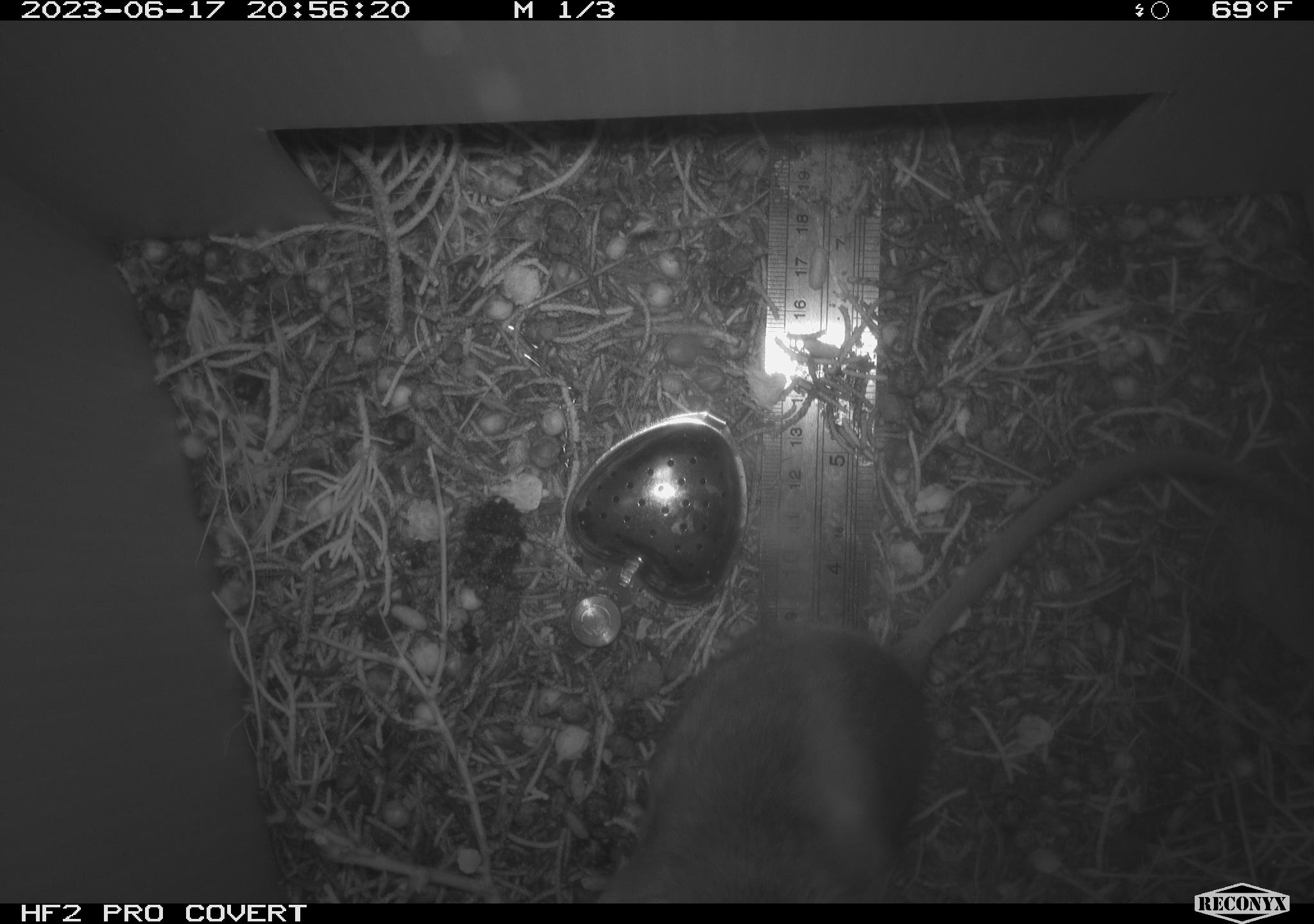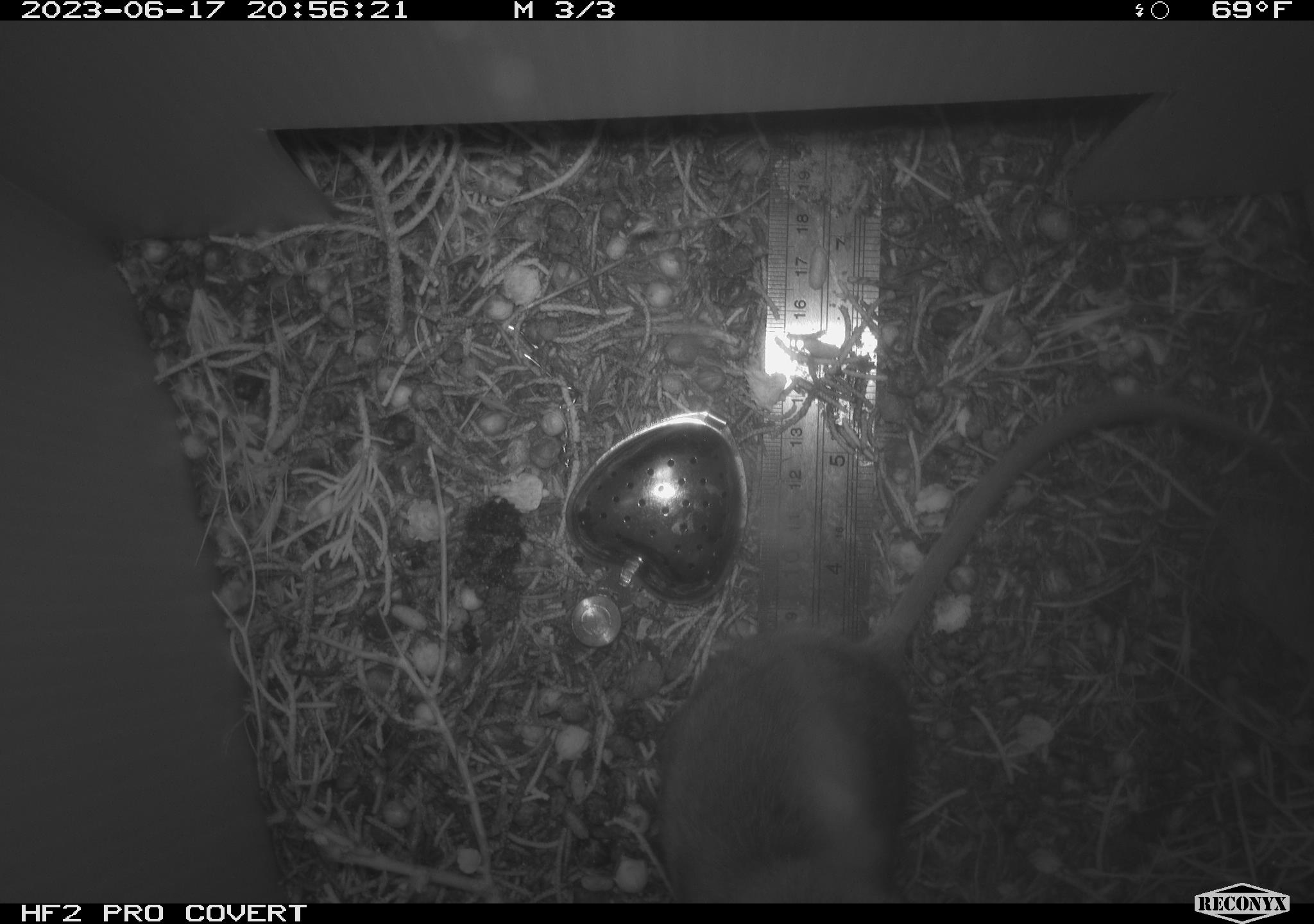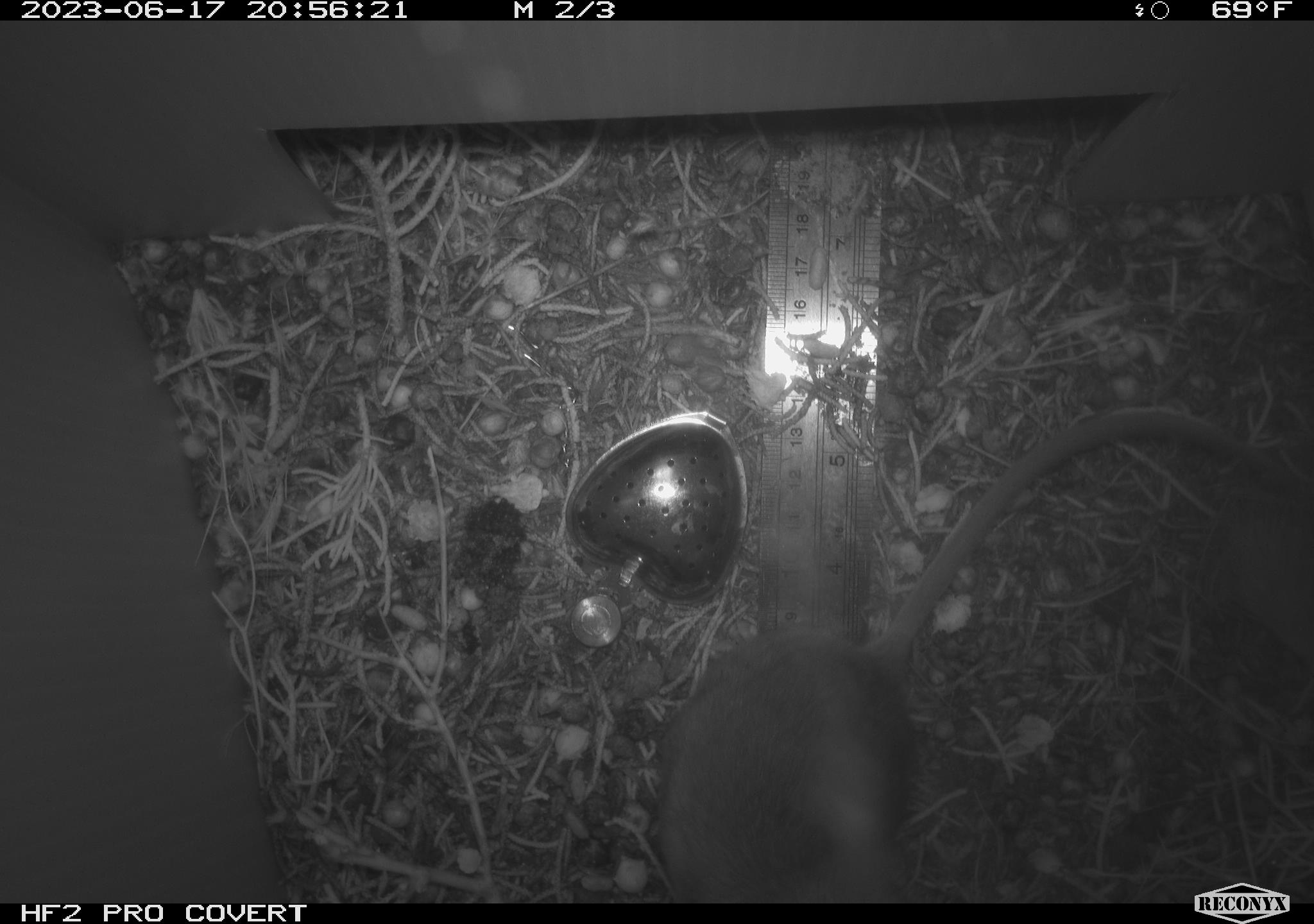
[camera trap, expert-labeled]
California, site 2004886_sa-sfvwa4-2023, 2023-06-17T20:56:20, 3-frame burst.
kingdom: Animalia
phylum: Chordata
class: Mammalia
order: Rodentia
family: Cricetidae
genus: Neotoma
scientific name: Neotoma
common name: pack rat or woodrat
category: neotoma species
Neotoma species (pack rat or woodrat) (Neotoma).